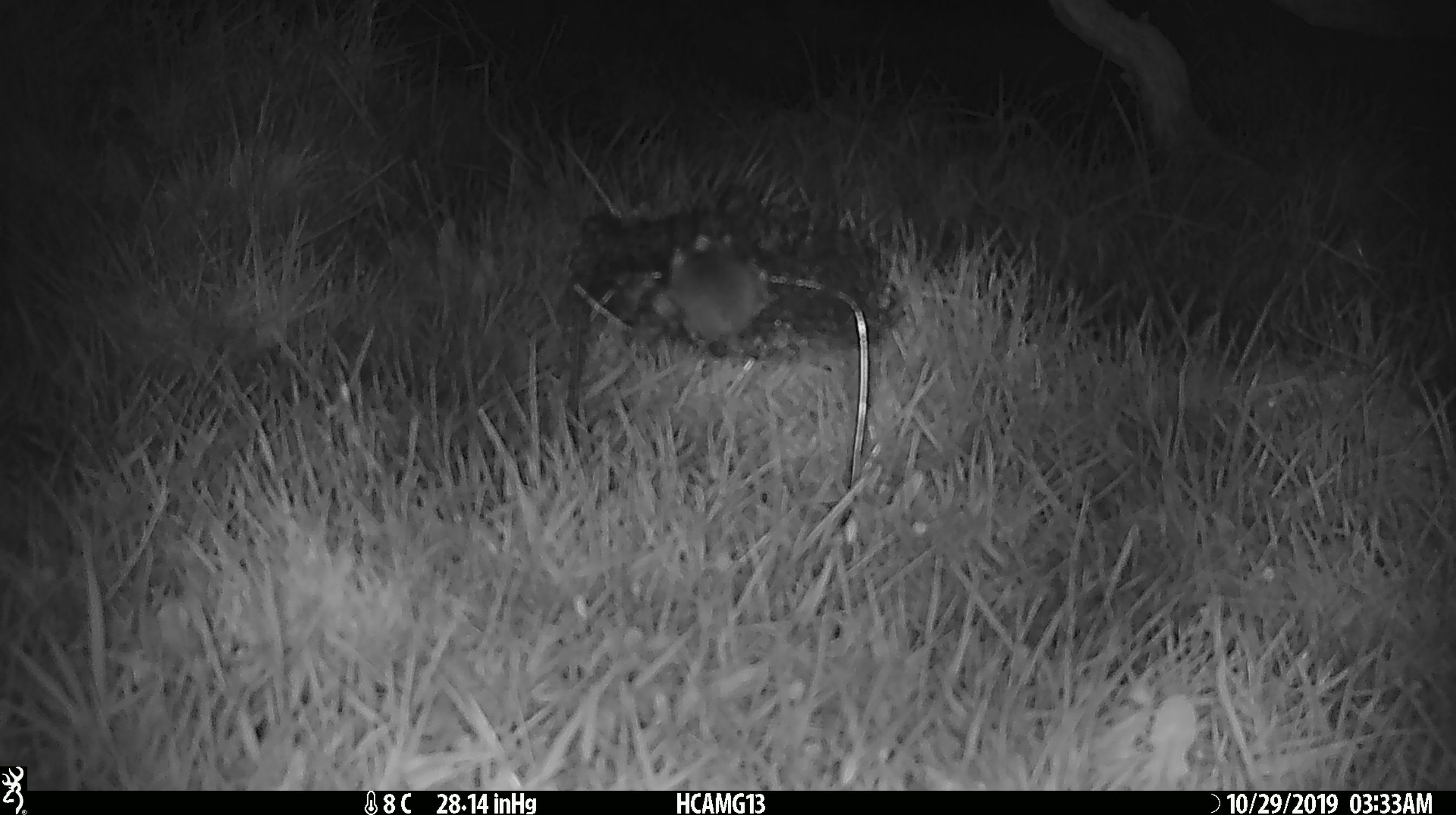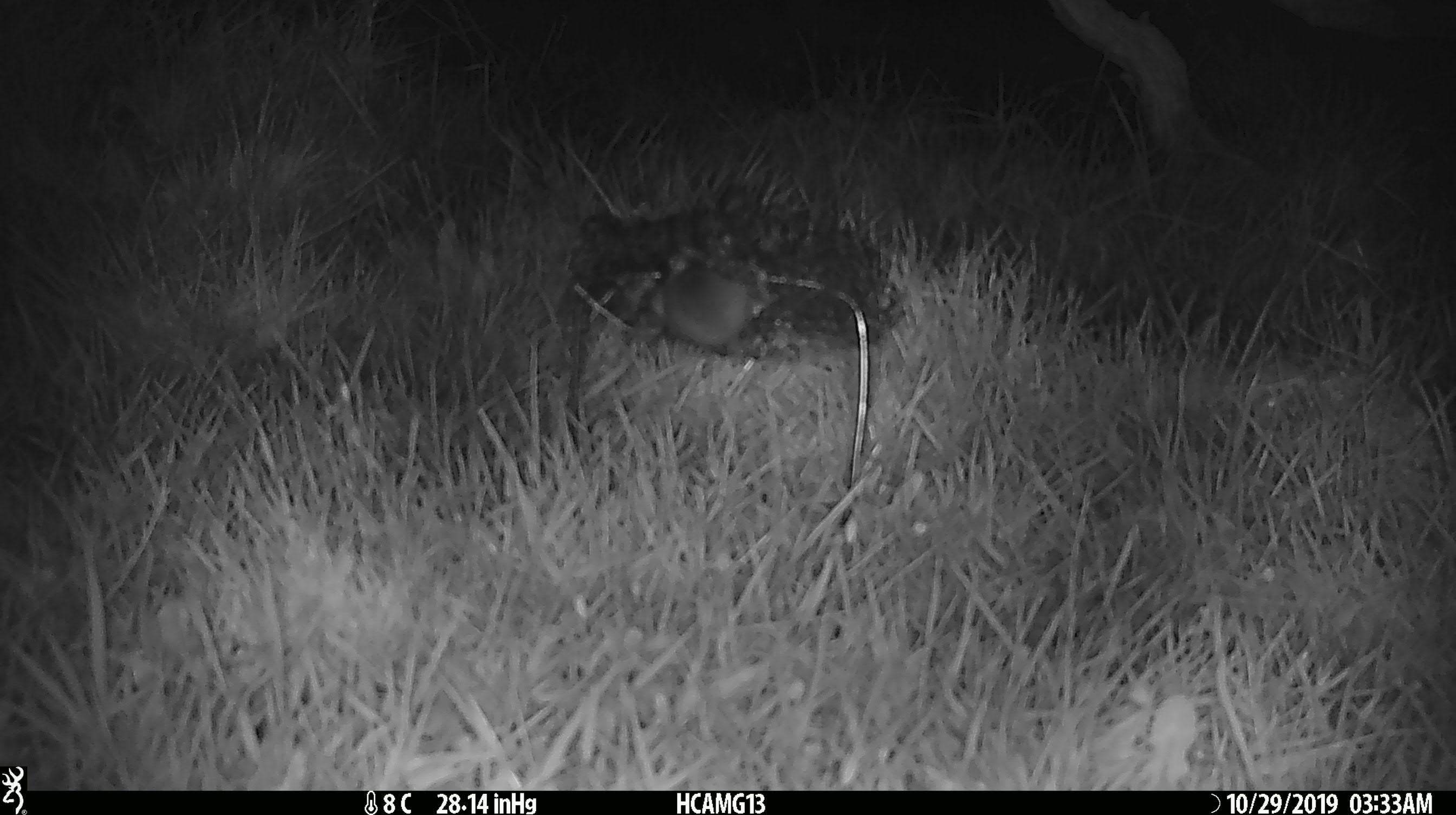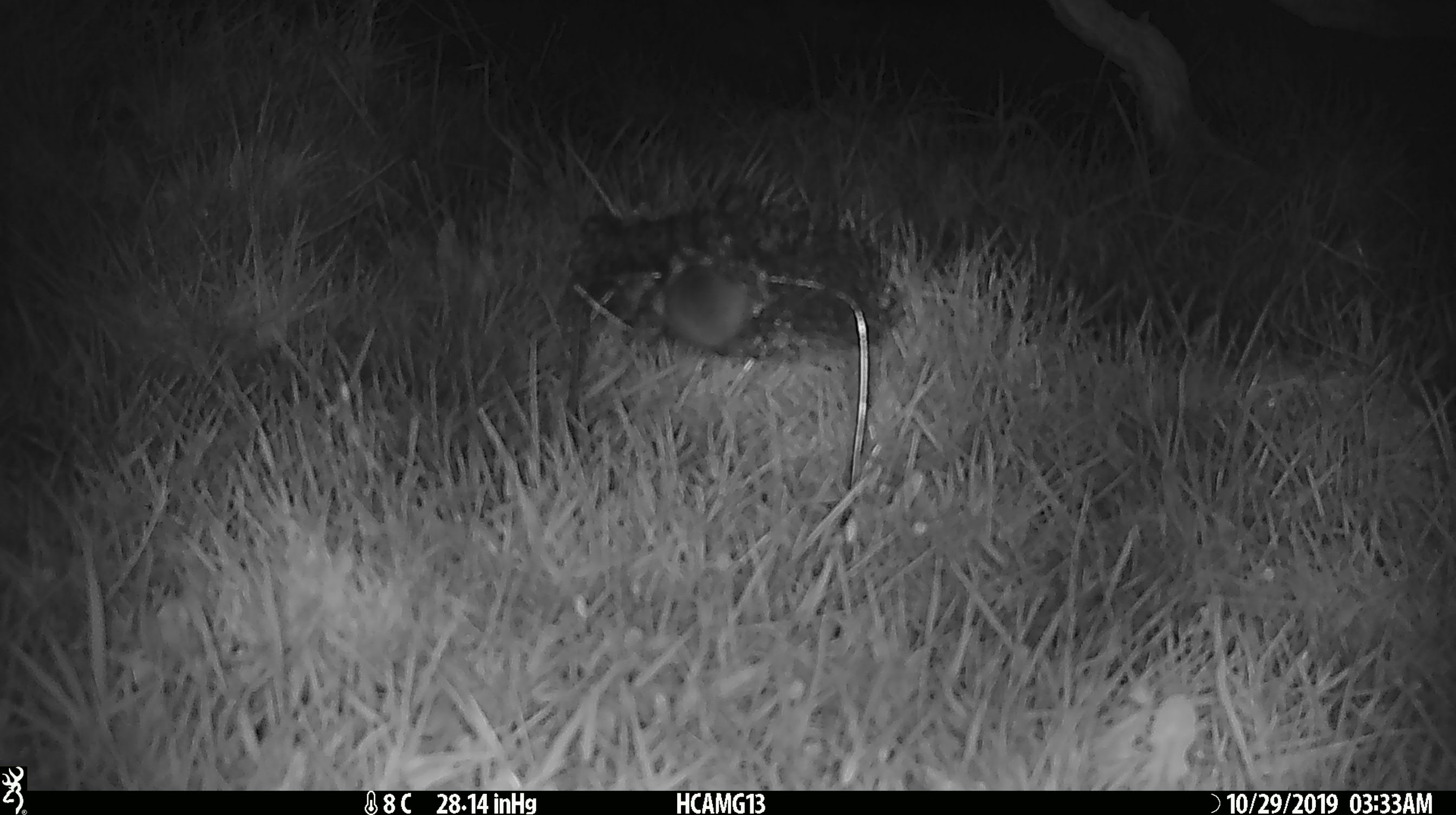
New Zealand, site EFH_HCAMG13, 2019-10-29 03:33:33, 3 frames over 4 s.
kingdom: Animalia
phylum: Chordata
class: Mammalia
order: Rodentia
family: Muridae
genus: Mus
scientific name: Mus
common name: mouse